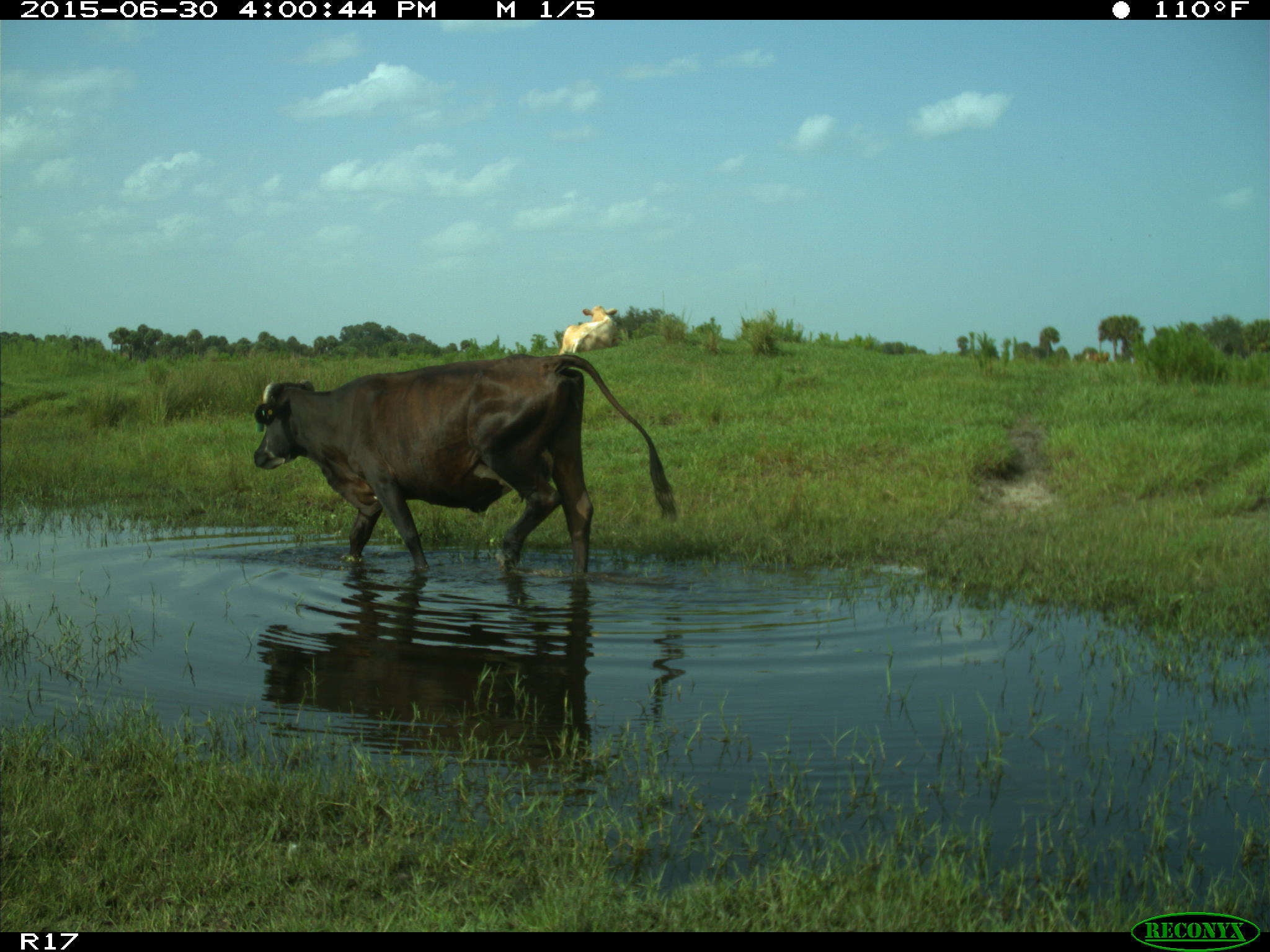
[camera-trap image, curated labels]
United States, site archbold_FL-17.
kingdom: Animalia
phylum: Chordata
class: Mammalia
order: Artiodactyla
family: Bovidae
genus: Bos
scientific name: Bos taurus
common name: domestic cow